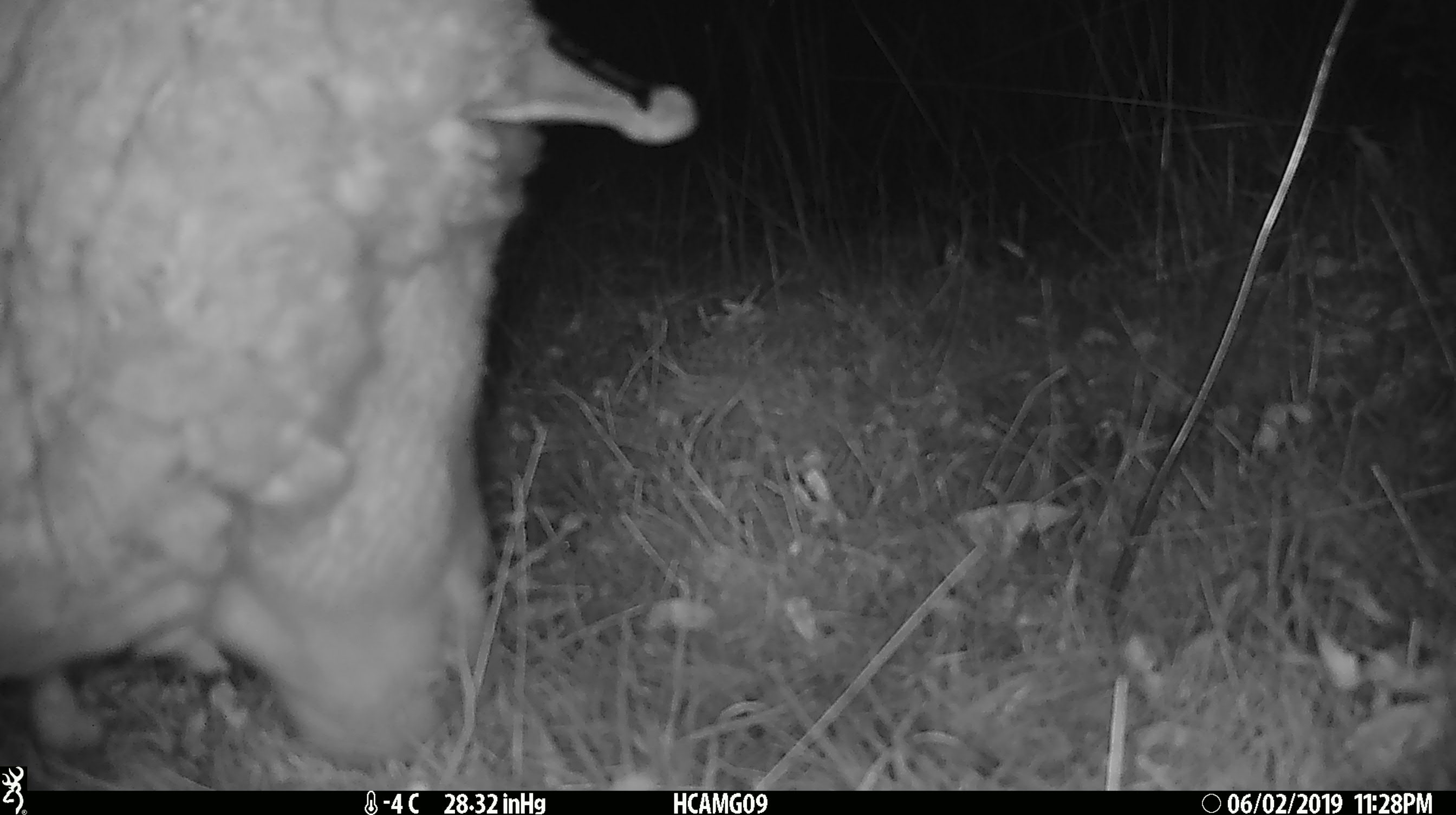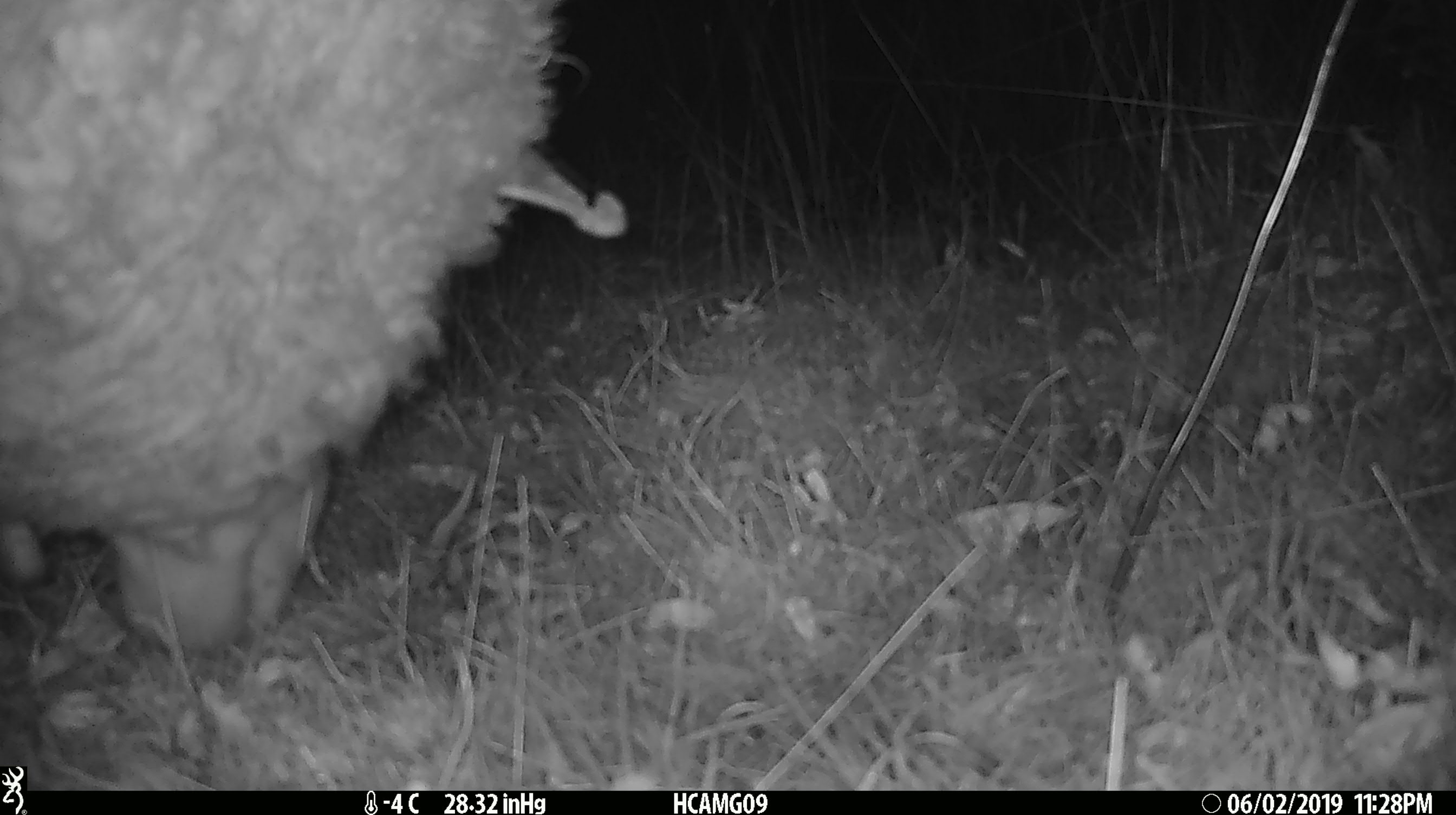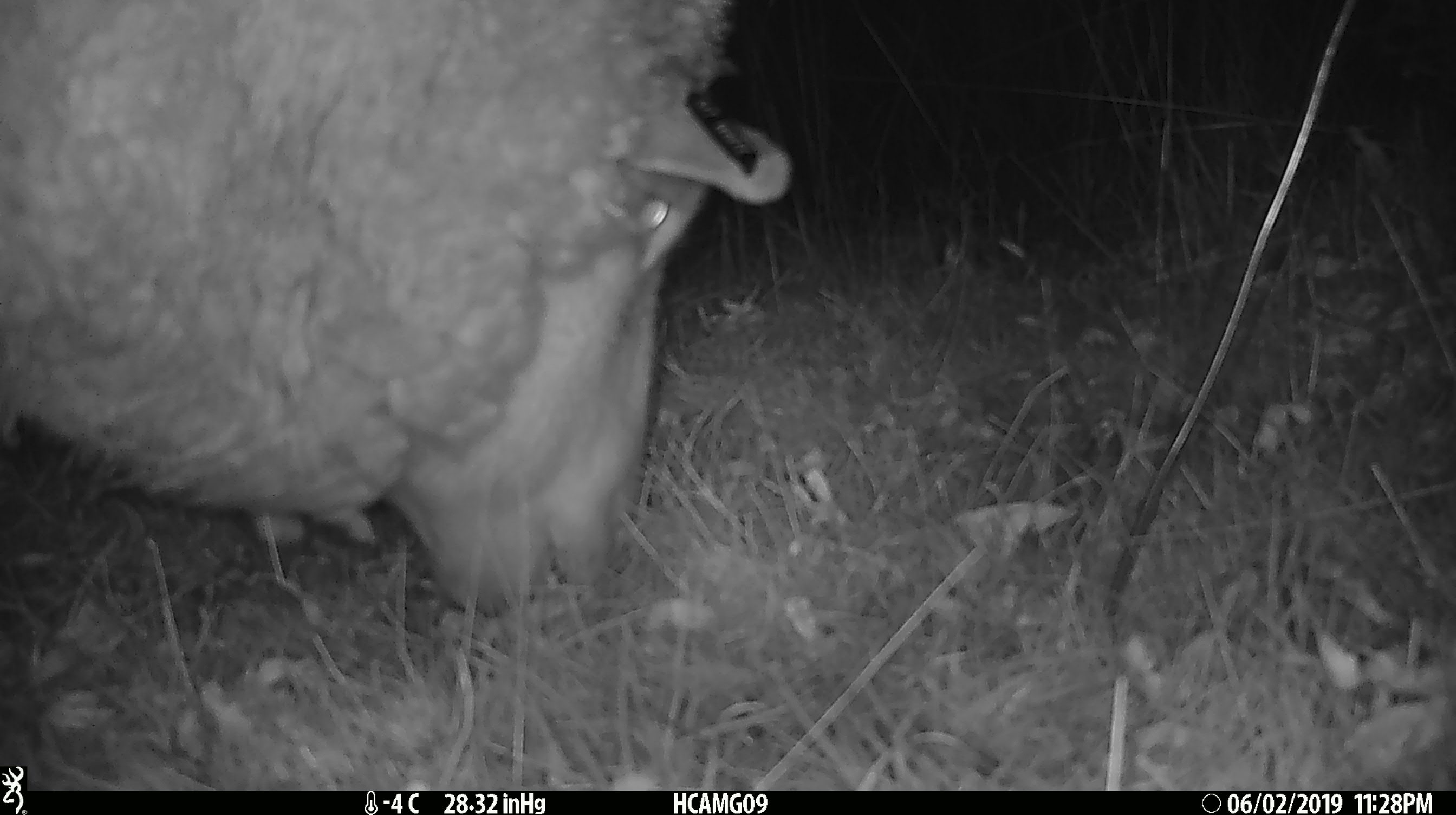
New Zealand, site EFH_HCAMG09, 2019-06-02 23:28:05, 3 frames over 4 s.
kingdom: Animalia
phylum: Chordata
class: Mammalia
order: Artiodactyla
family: Bovidae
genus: Ovis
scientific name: Ovis aries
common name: domestic sheep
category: sheep